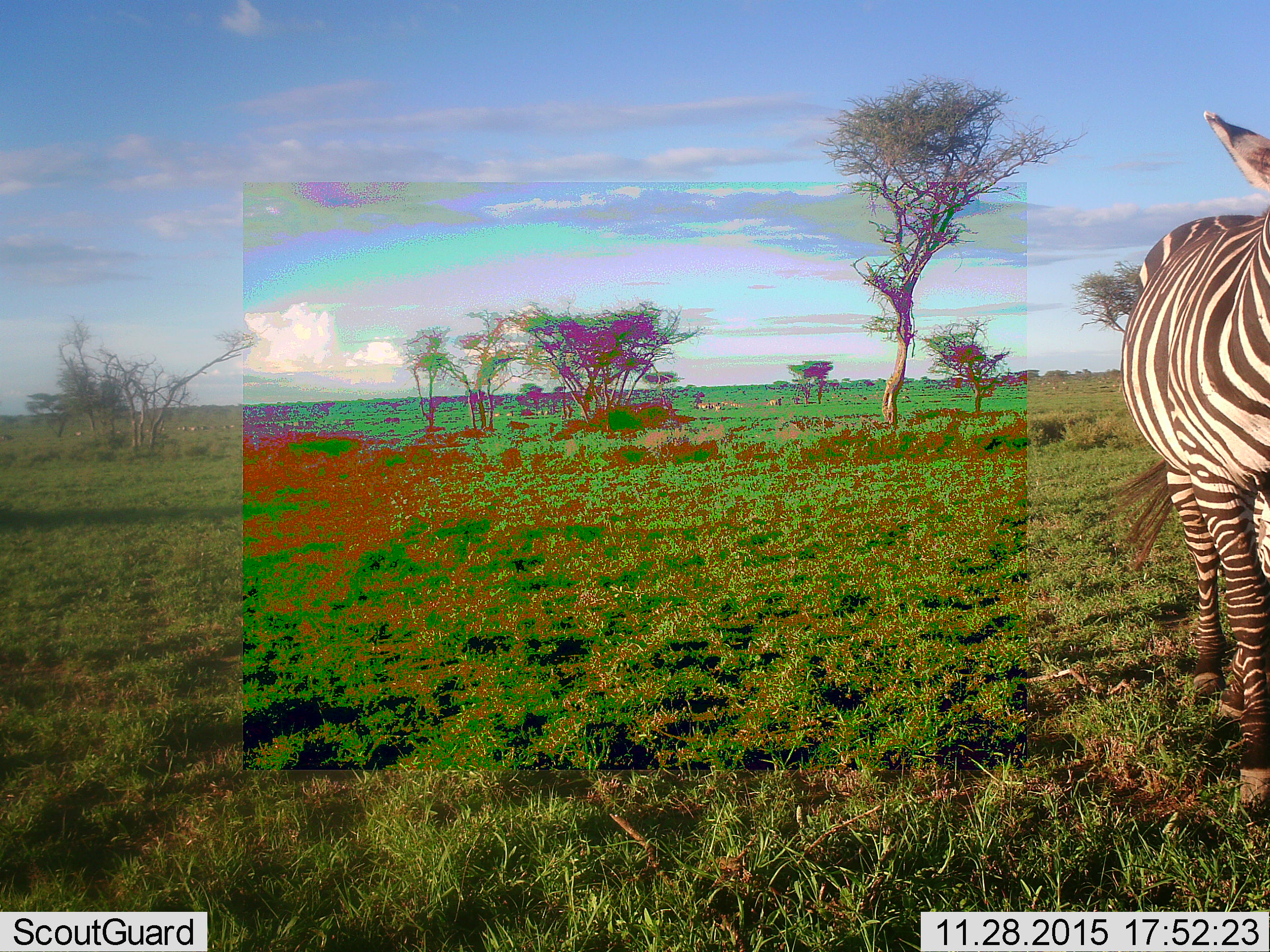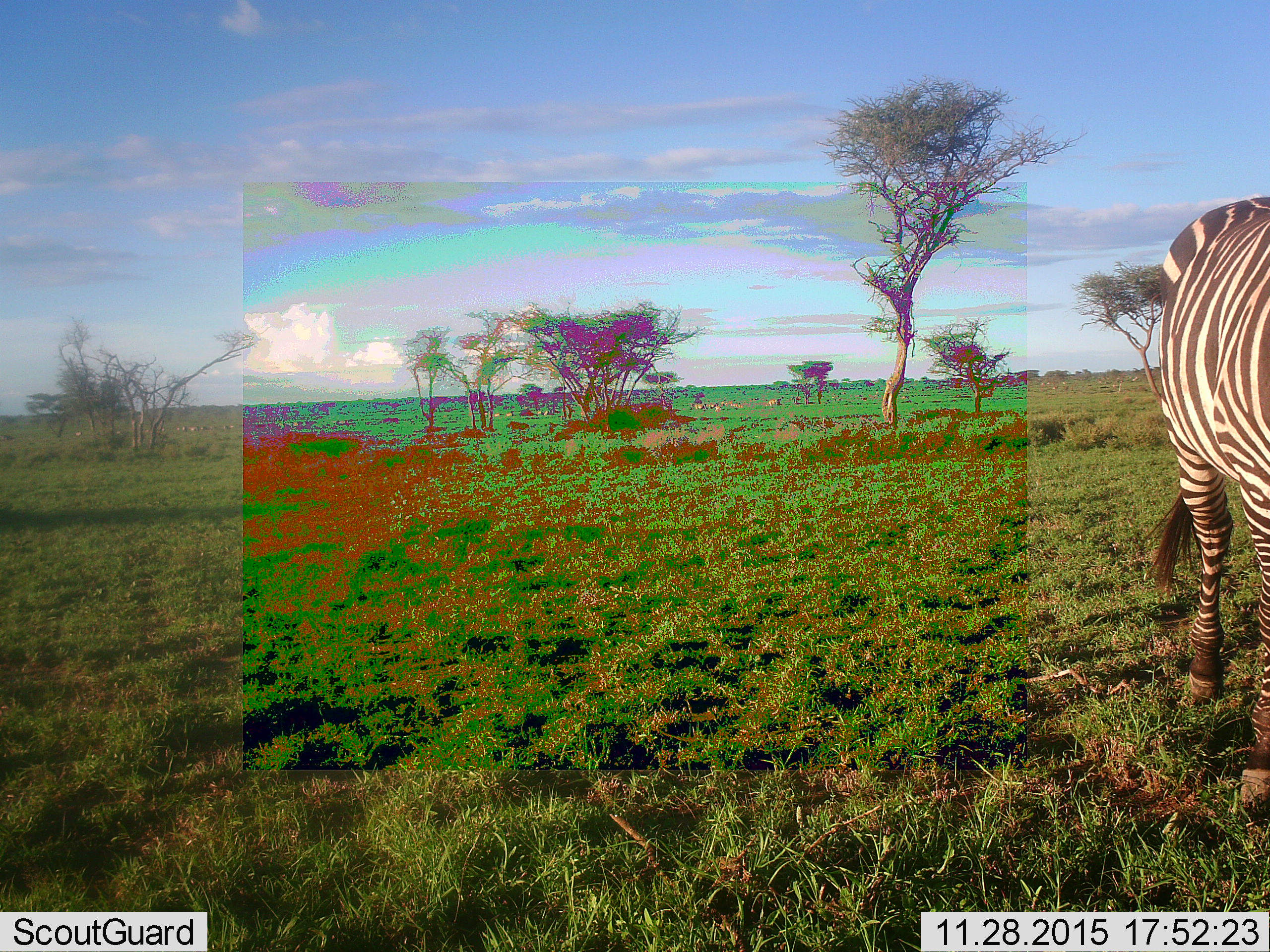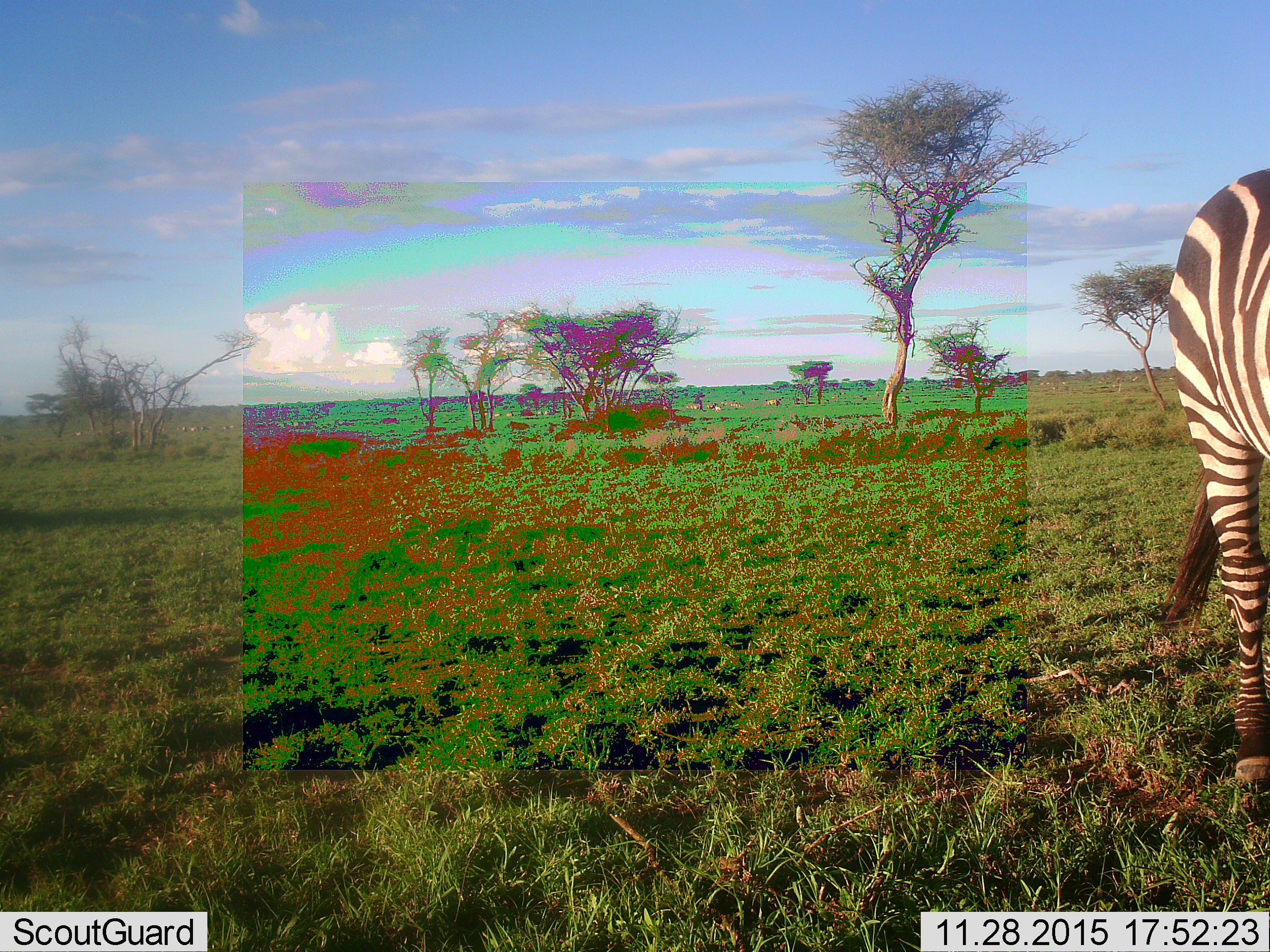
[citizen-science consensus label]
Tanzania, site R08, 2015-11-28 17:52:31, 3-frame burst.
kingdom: Animalia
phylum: Chordata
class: Mammalia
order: Perissodactyla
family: Equidae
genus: Equus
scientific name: Equus quagga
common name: plains zebra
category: zebra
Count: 1.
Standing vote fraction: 64%.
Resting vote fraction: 0%.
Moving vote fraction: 55%.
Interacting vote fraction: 0%.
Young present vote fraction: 0%.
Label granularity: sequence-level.